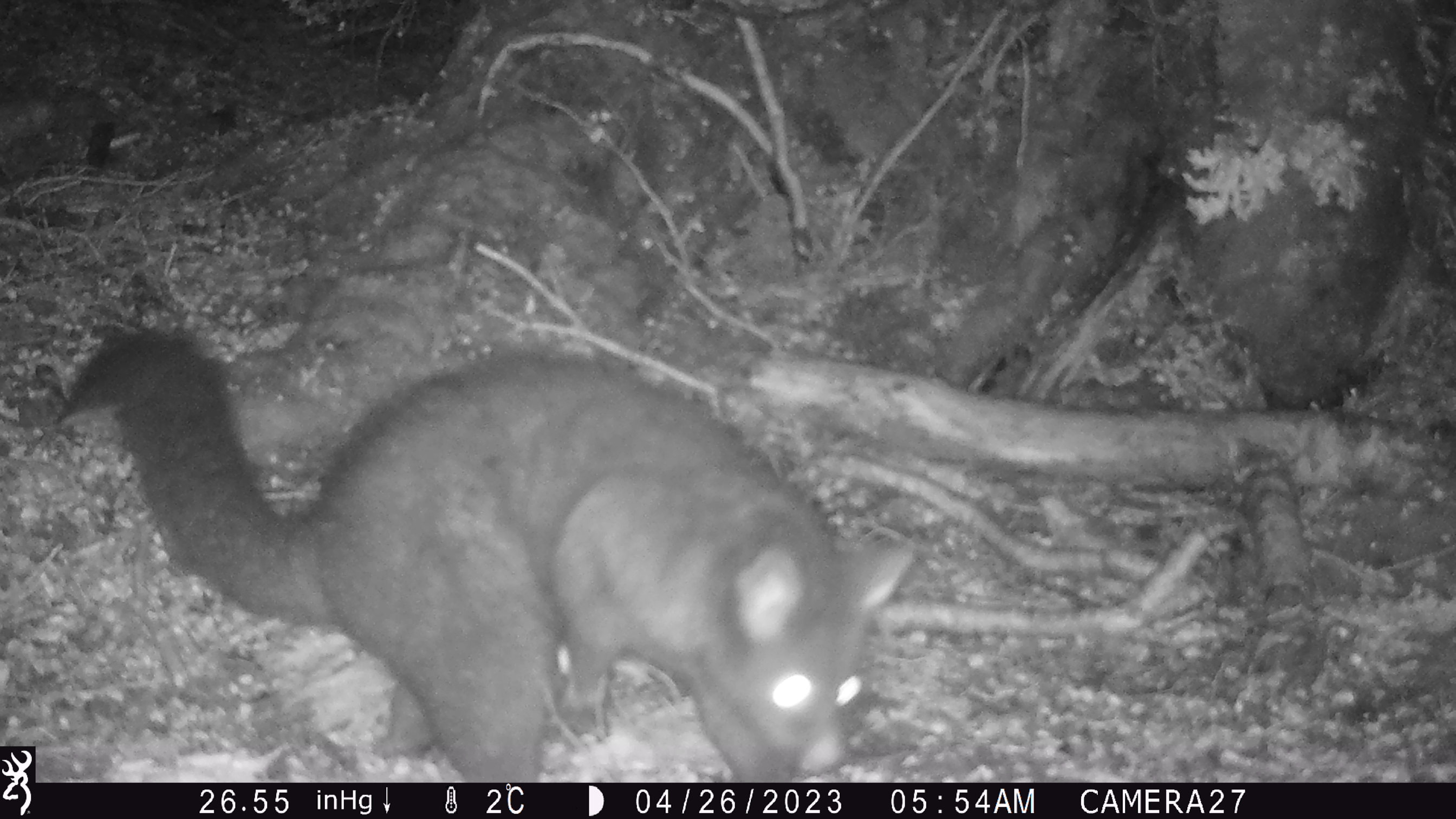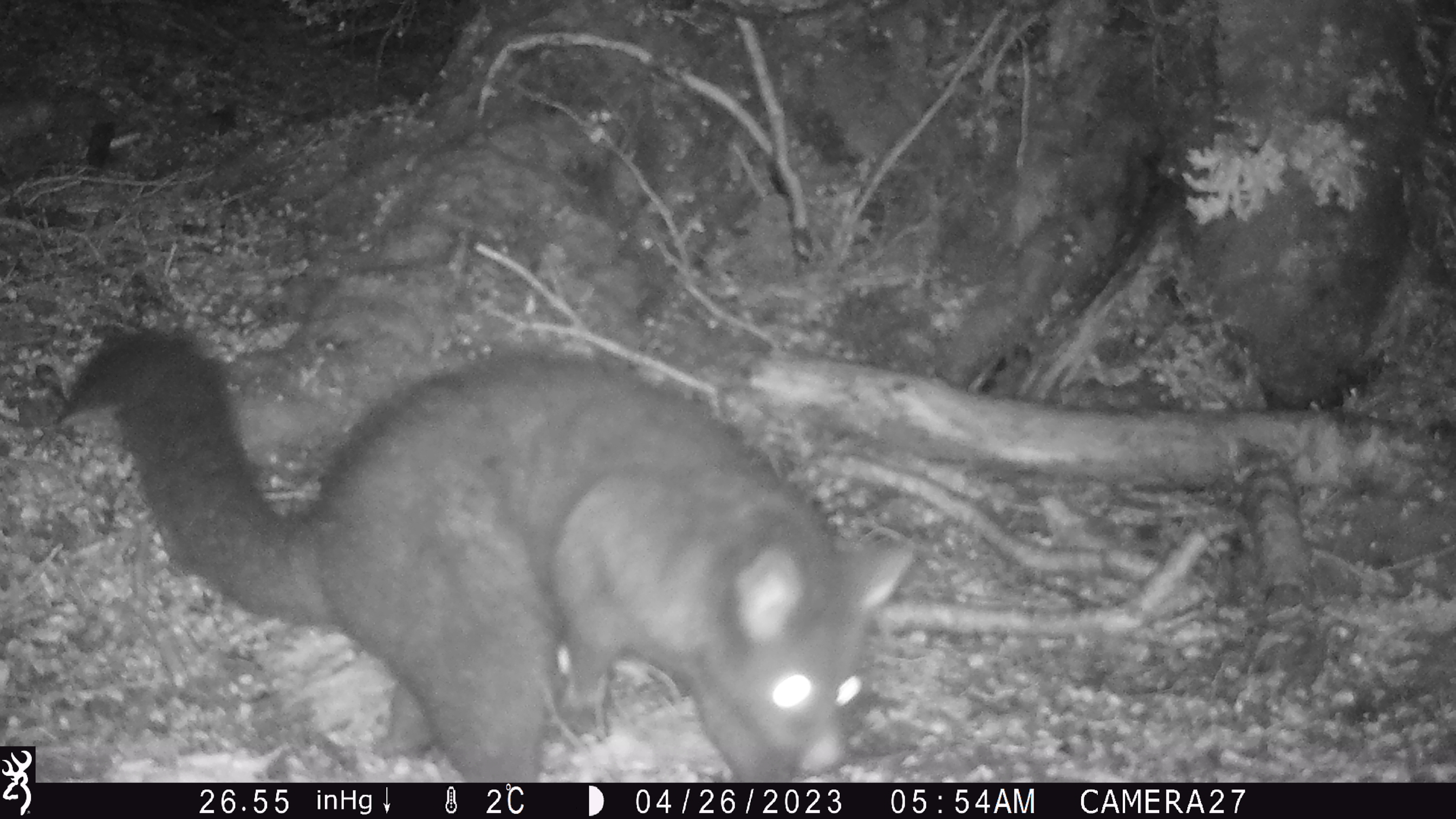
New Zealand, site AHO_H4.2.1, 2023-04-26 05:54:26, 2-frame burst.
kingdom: Animalia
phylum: Chordata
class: Mammalia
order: Diprotodontia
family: Phalangeridae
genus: Trichosurus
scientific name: Trichosurus vulpecula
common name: common brushtail possum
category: possum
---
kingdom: Animalia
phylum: Chordata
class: Mammalia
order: Carnivora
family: Mustelidae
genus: Mustela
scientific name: Mustela erminea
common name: stoat